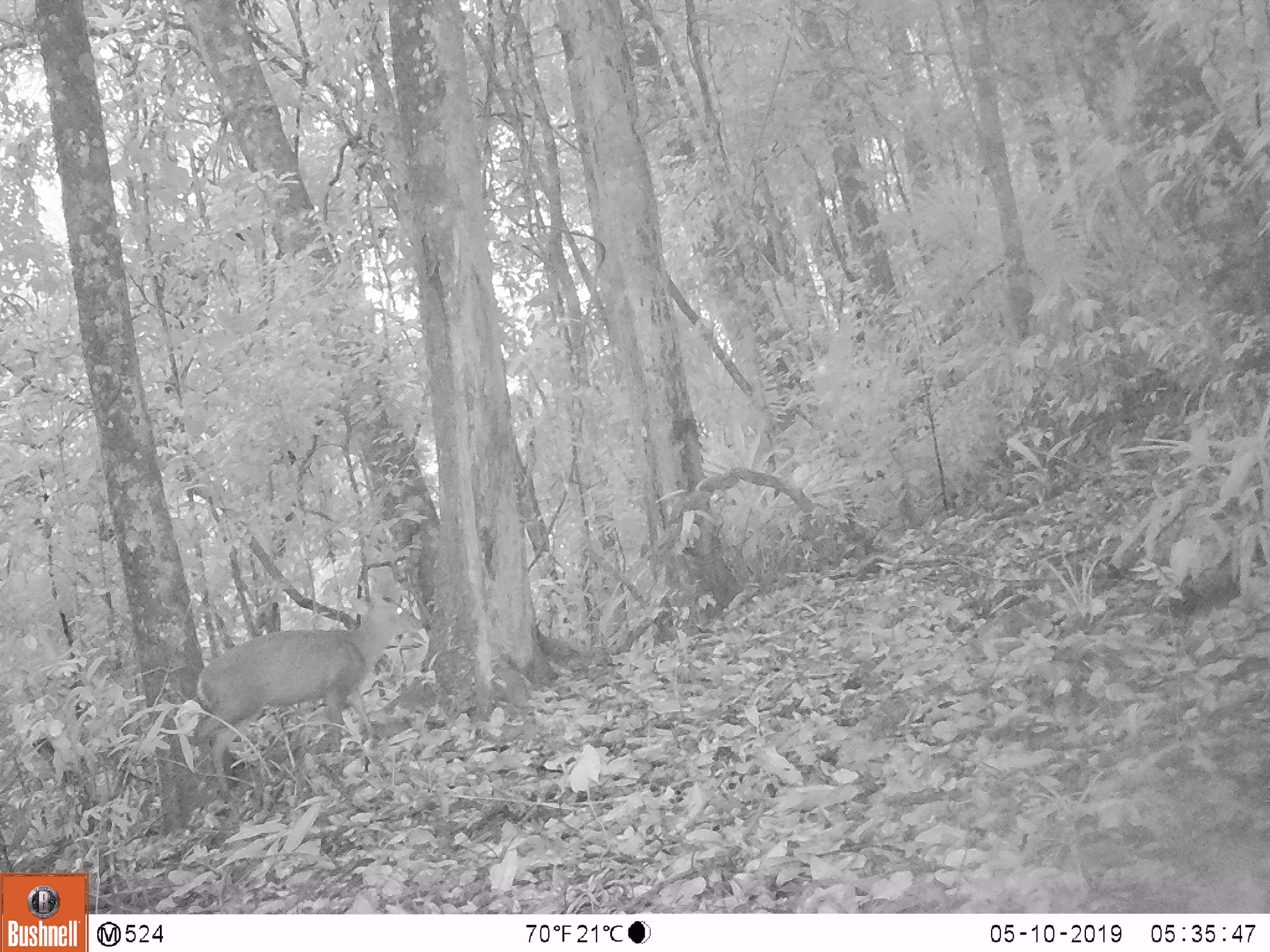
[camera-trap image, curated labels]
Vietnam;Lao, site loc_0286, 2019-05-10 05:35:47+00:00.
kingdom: Animalia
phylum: Chordata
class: Mammalia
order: Artiodactyla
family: Cervidae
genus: Muntiacus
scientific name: Muntiacus rooseveltorum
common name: roosevelt's muntjac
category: roosevelts muntjac group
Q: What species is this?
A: Roosevelts muntjac group (roosevelt's muntjac) (Muntiacus rooseveltorum).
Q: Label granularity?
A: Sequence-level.